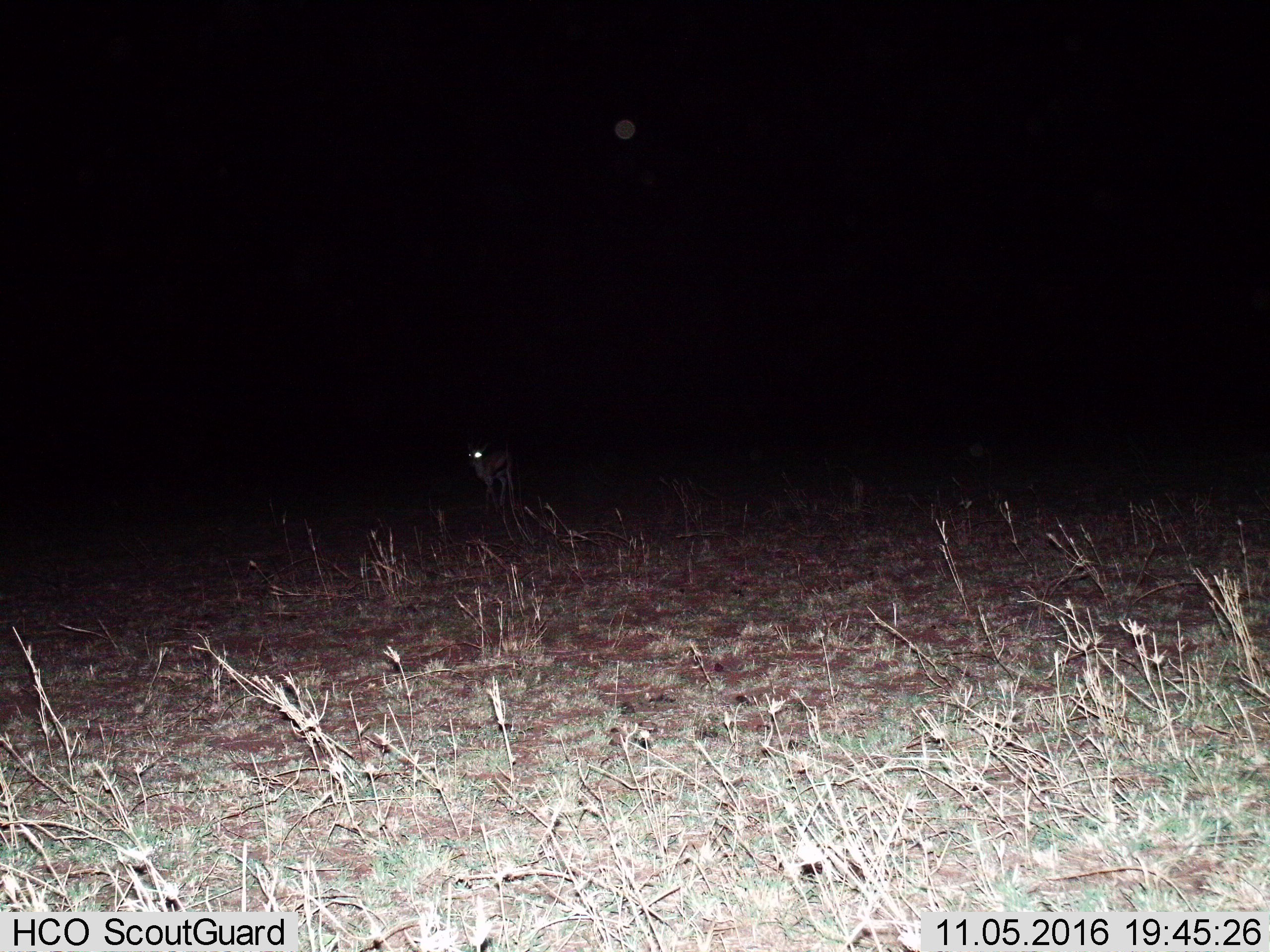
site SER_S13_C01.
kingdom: Animalia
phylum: Chordata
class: Mammalia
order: Artiodactyla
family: Bovidae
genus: Eudorcas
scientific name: Eudorcas thomsonii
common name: thomson's gazelle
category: gazellethomsons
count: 1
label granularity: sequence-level